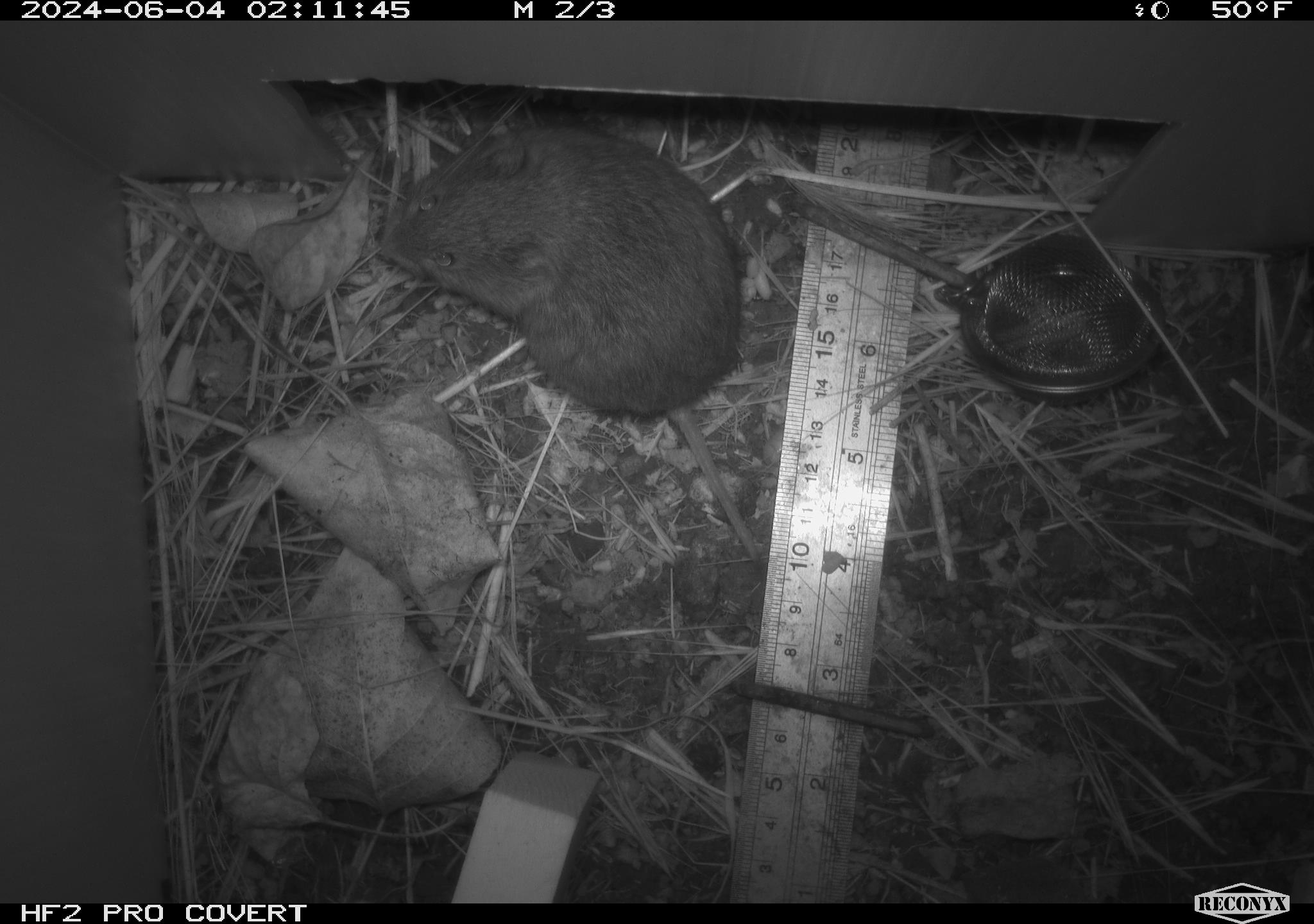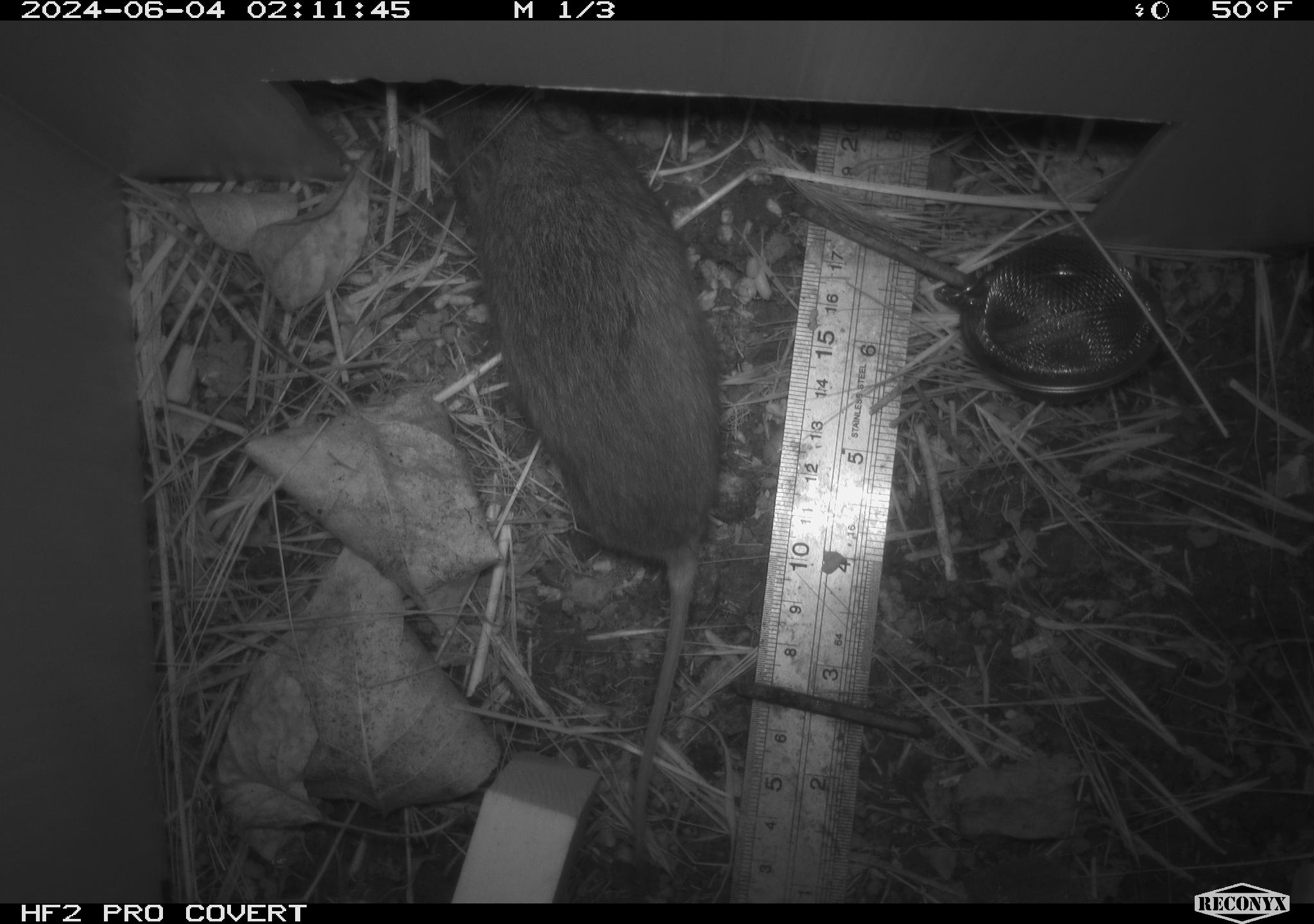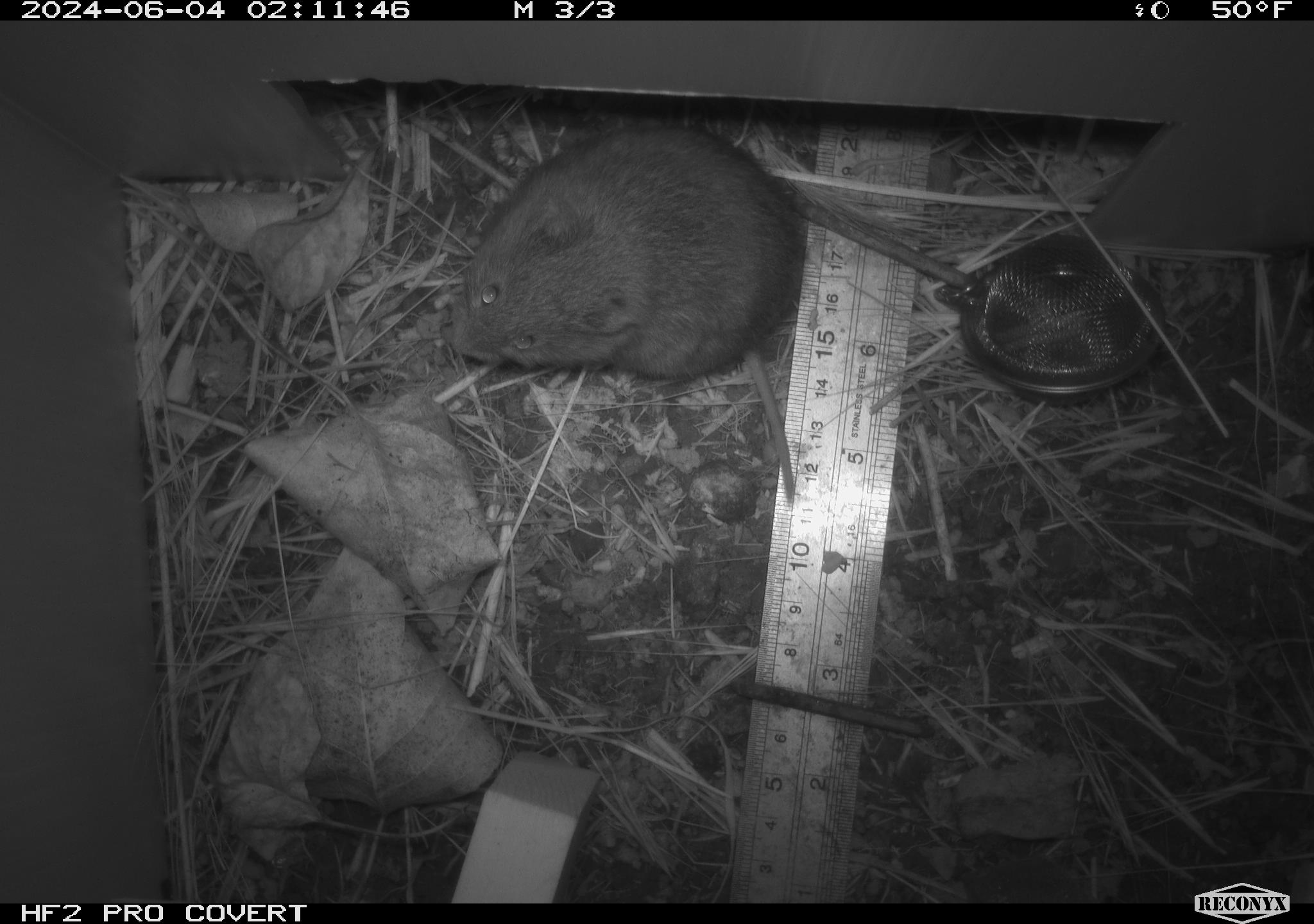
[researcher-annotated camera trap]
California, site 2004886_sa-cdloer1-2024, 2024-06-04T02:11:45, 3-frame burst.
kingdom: Animalia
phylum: Chordata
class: Mammalia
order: Rodentia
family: Cricetidae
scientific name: Arvicolinae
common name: voles, lemmings, and muskrats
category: arvicolinae subfamily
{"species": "arvicolinae subfamily (voles, lemmings, and muskrats) (Arvicolinae)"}